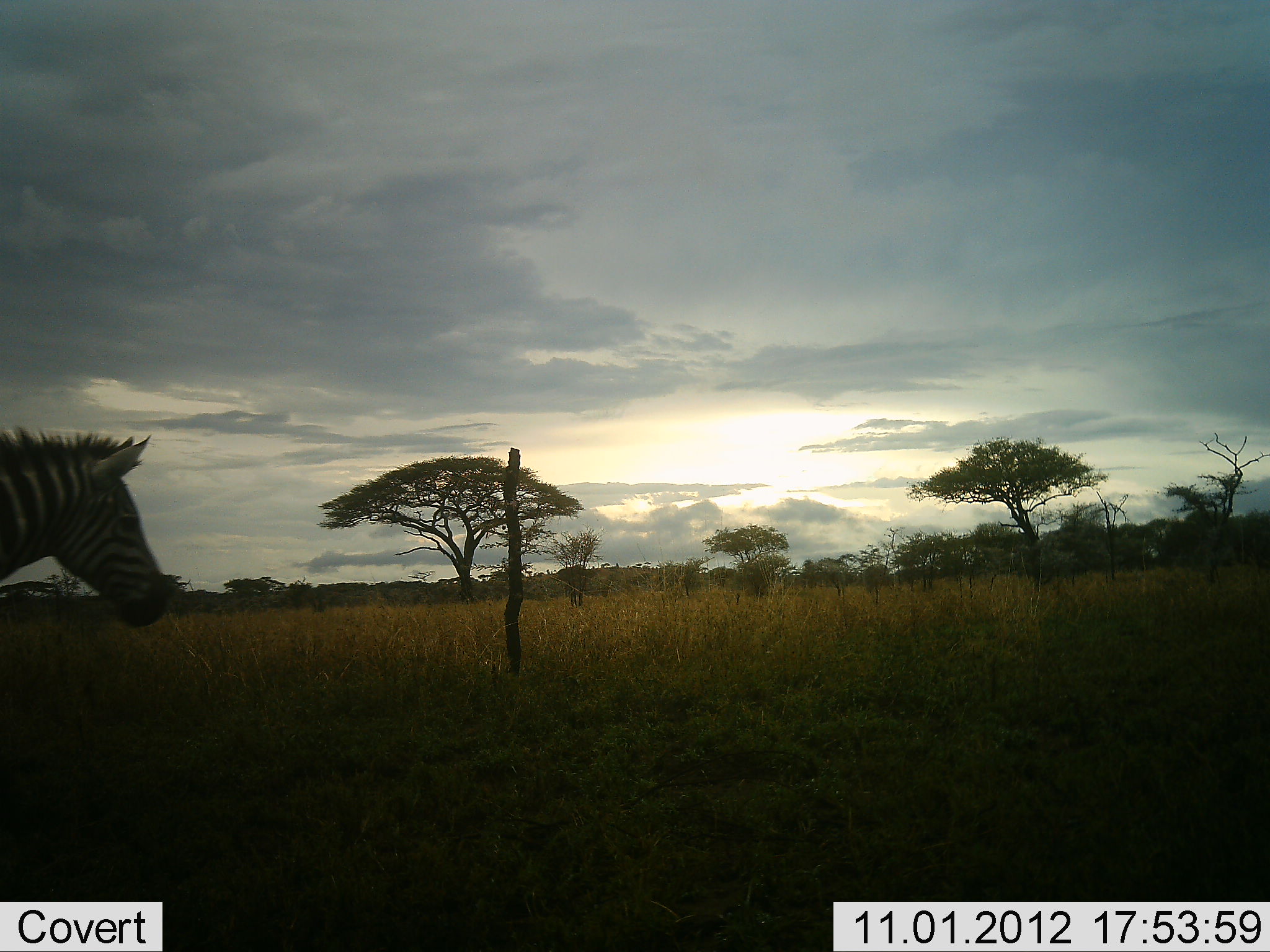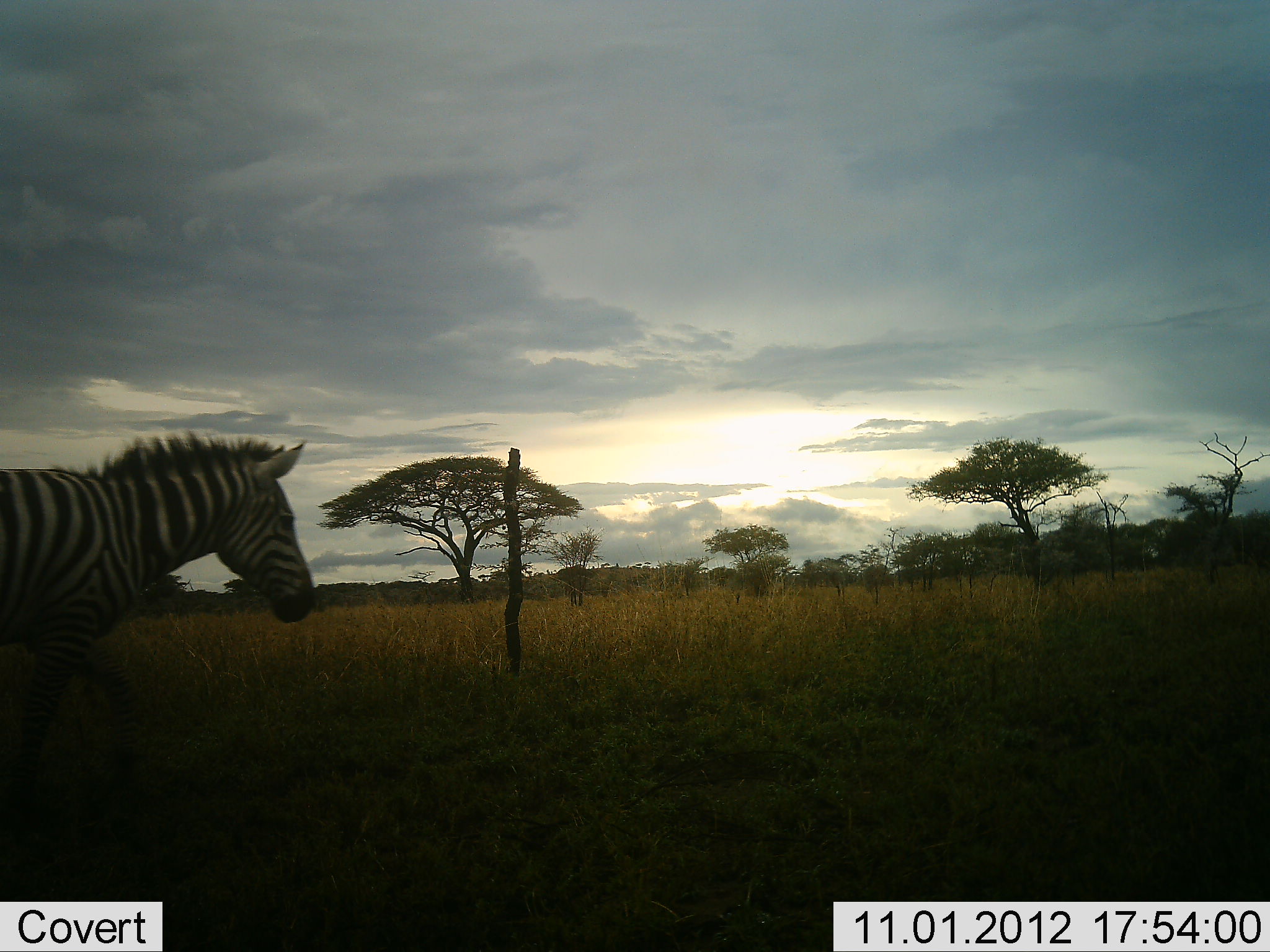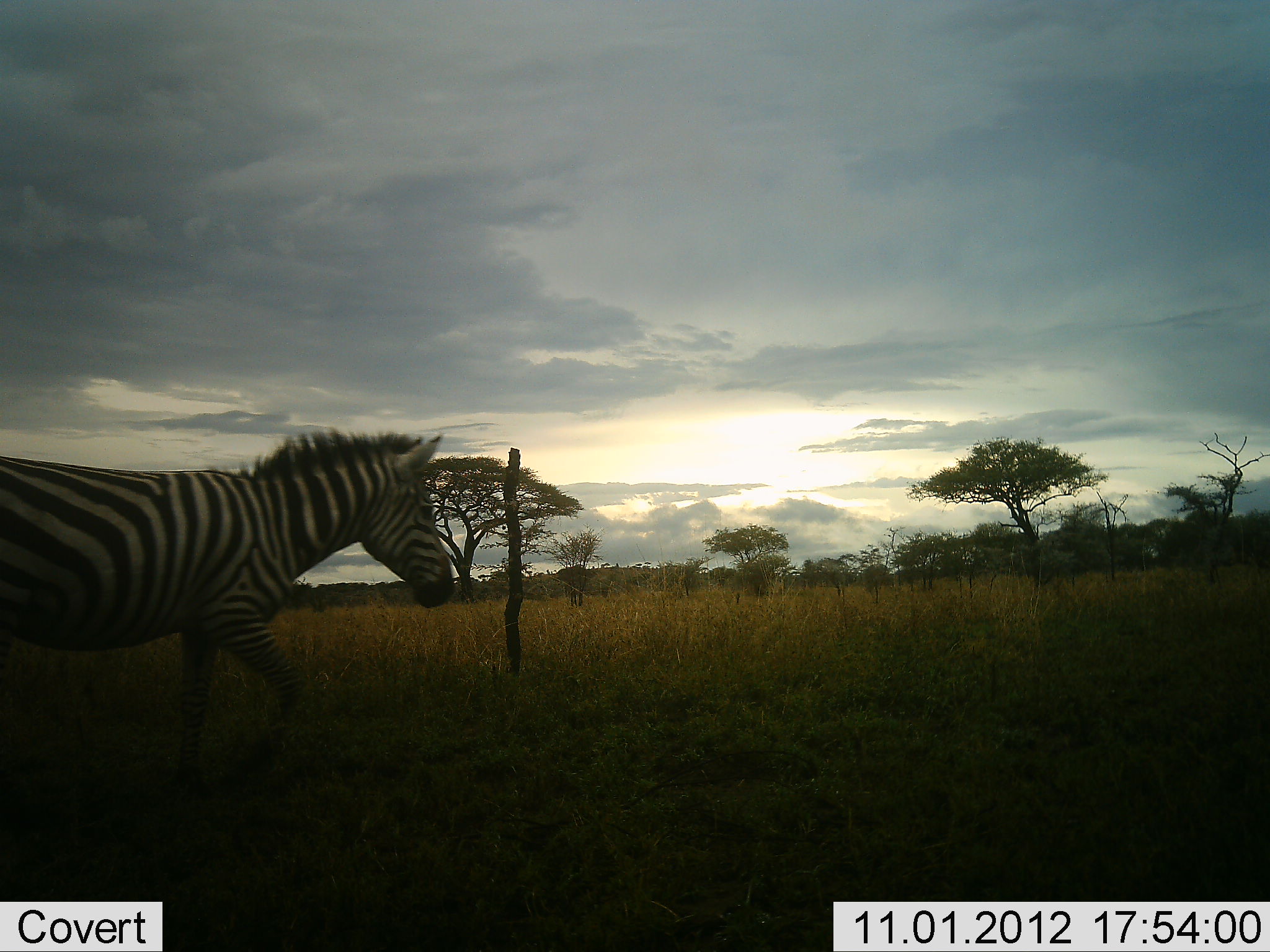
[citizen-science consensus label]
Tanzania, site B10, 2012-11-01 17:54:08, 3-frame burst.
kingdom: Animalia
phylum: Chordata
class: Mammalia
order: Perissodactyla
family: Equidae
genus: Equus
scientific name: Equus quagga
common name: plains zebra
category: zebra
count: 1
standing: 0%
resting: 0%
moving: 100%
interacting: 0%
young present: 0%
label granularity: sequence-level